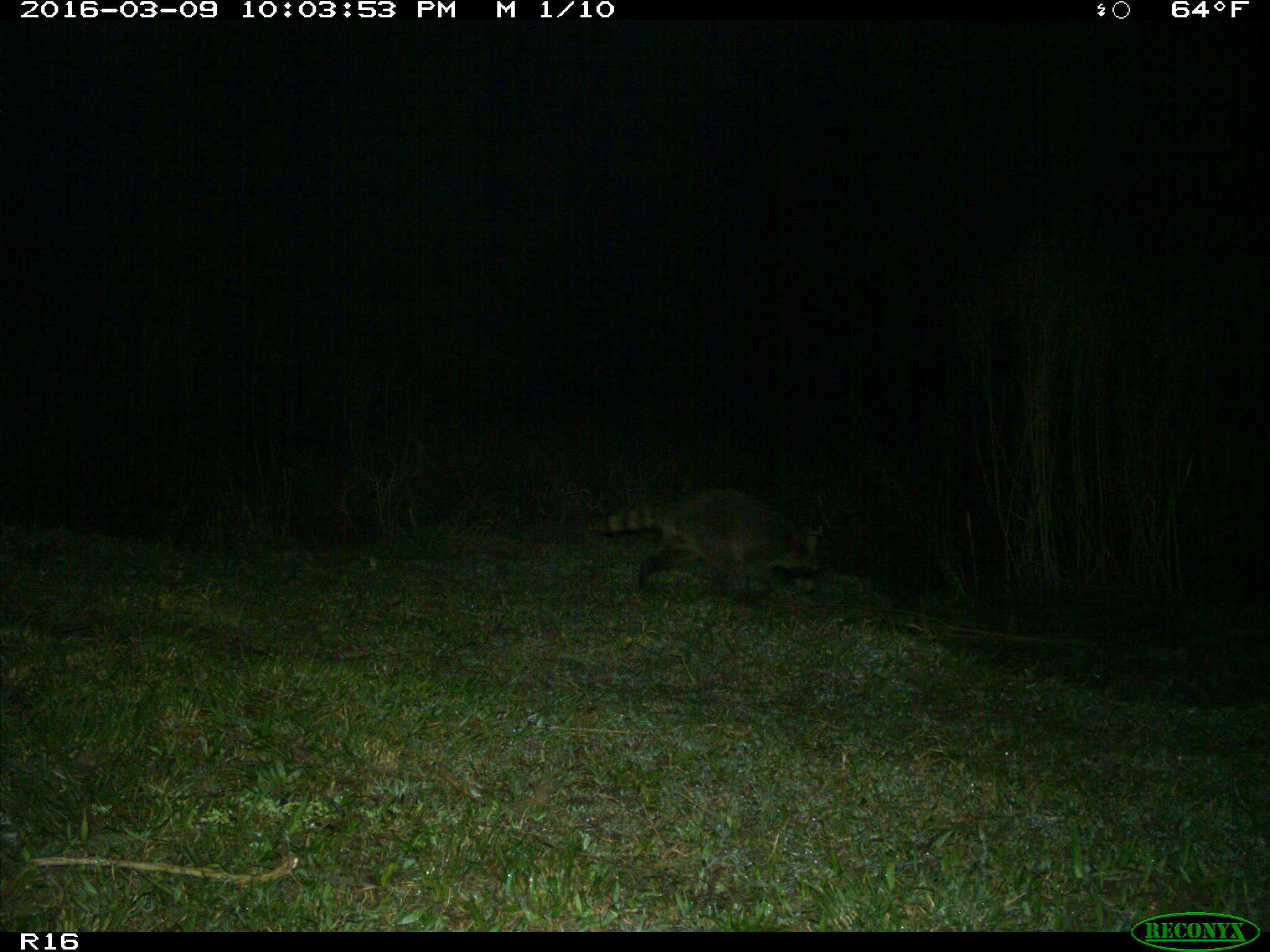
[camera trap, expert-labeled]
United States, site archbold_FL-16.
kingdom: Animalia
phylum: Chordata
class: Mammalia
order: Carnivora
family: Procyonidae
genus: Procyon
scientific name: Procyon lotor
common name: common raccoon